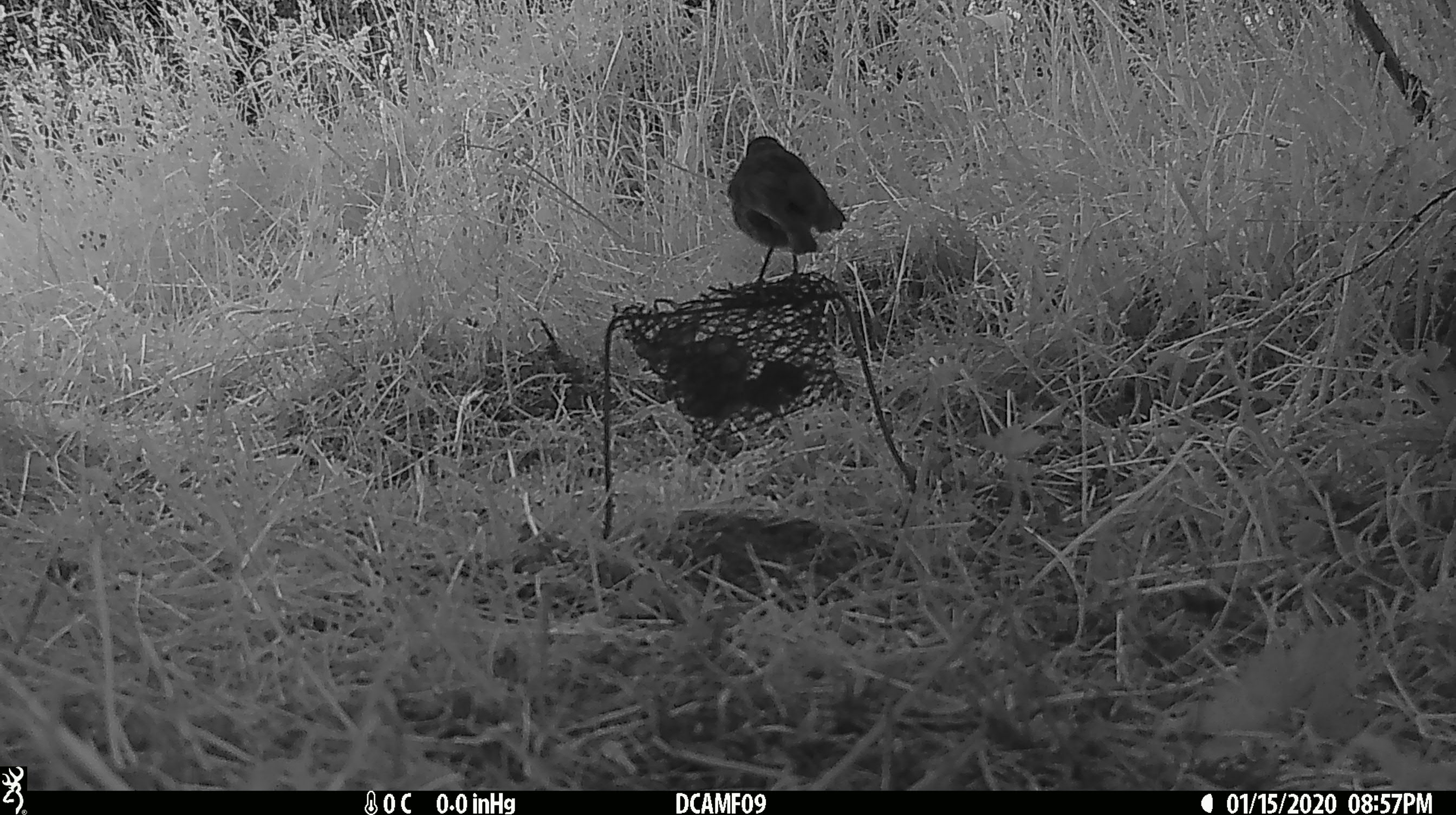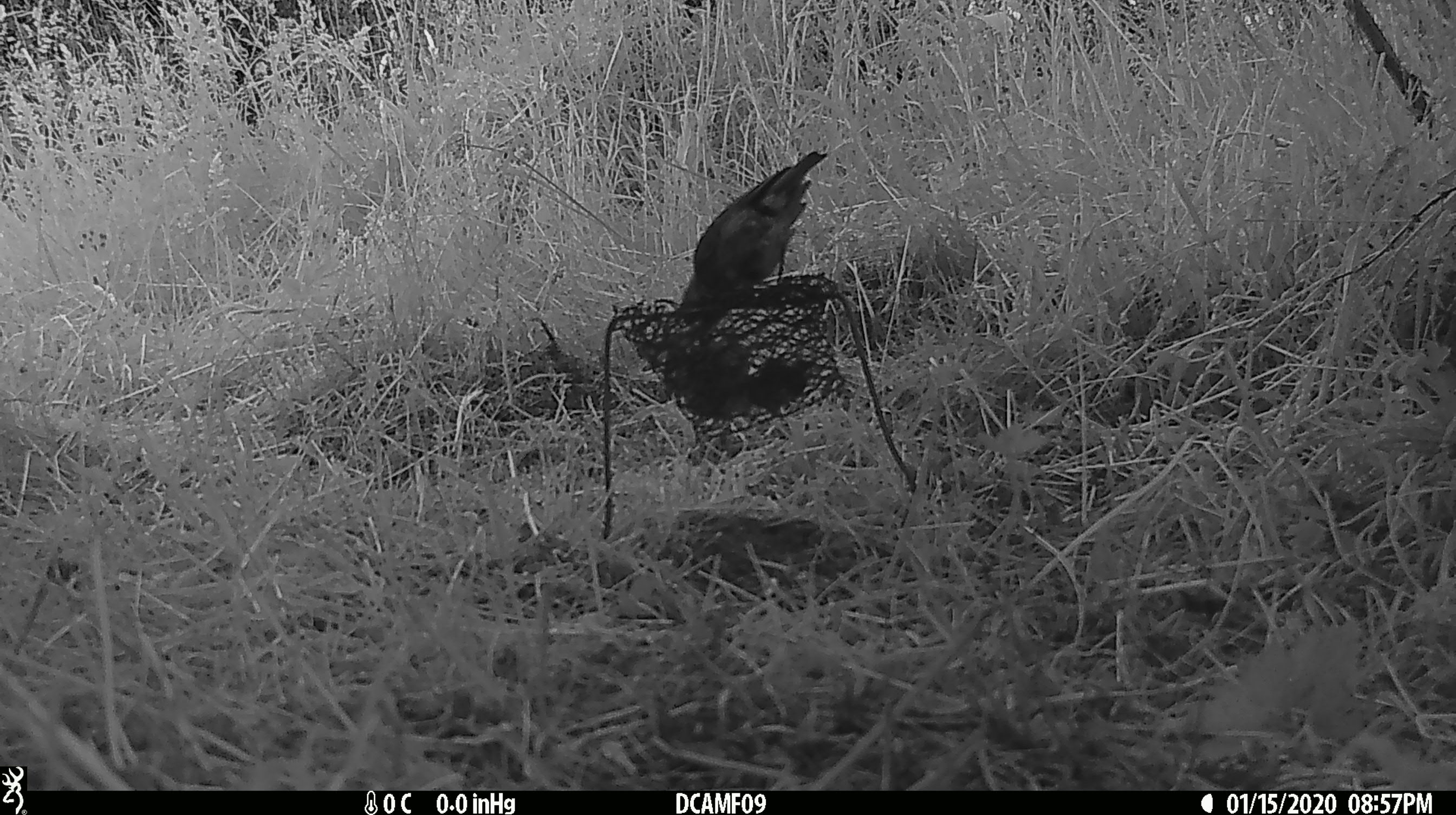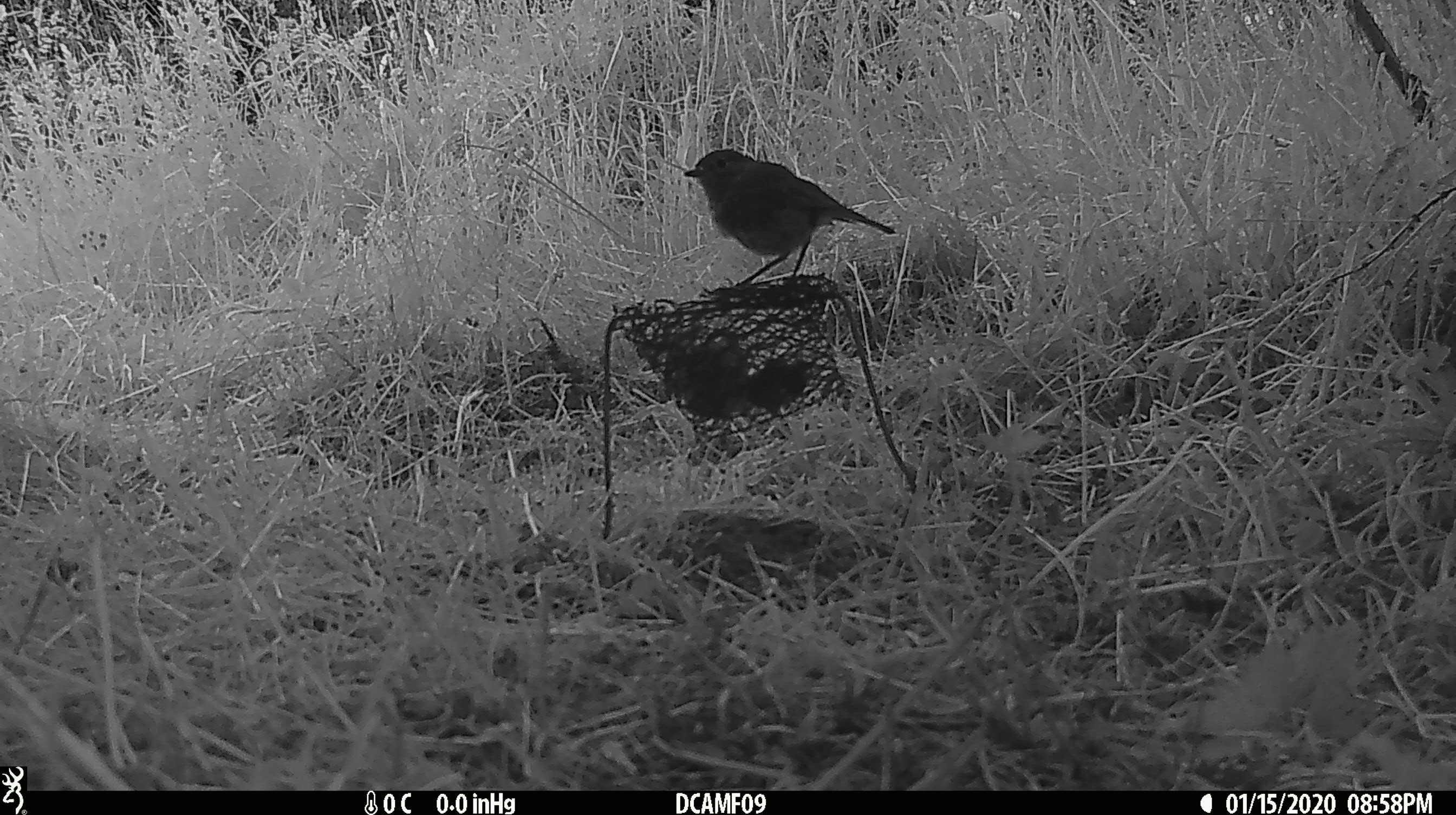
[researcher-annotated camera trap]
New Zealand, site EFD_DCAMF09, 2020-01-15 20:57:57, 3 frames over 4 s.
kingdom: Animalia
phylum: Chordata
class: Aves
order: Passeriformes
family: Petroicidae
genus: Petroica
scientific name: Petroica australis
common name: new zealand robin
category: robin